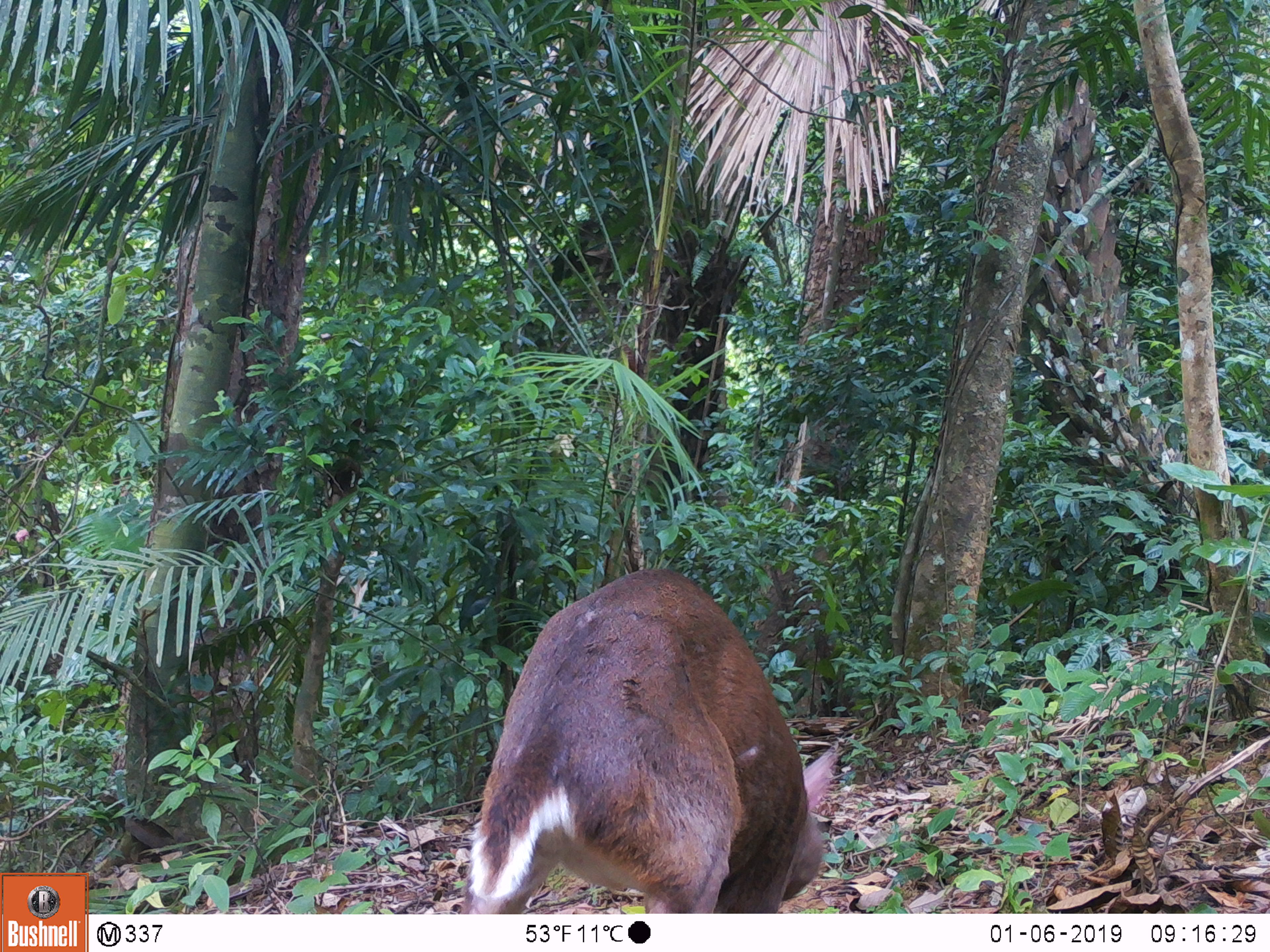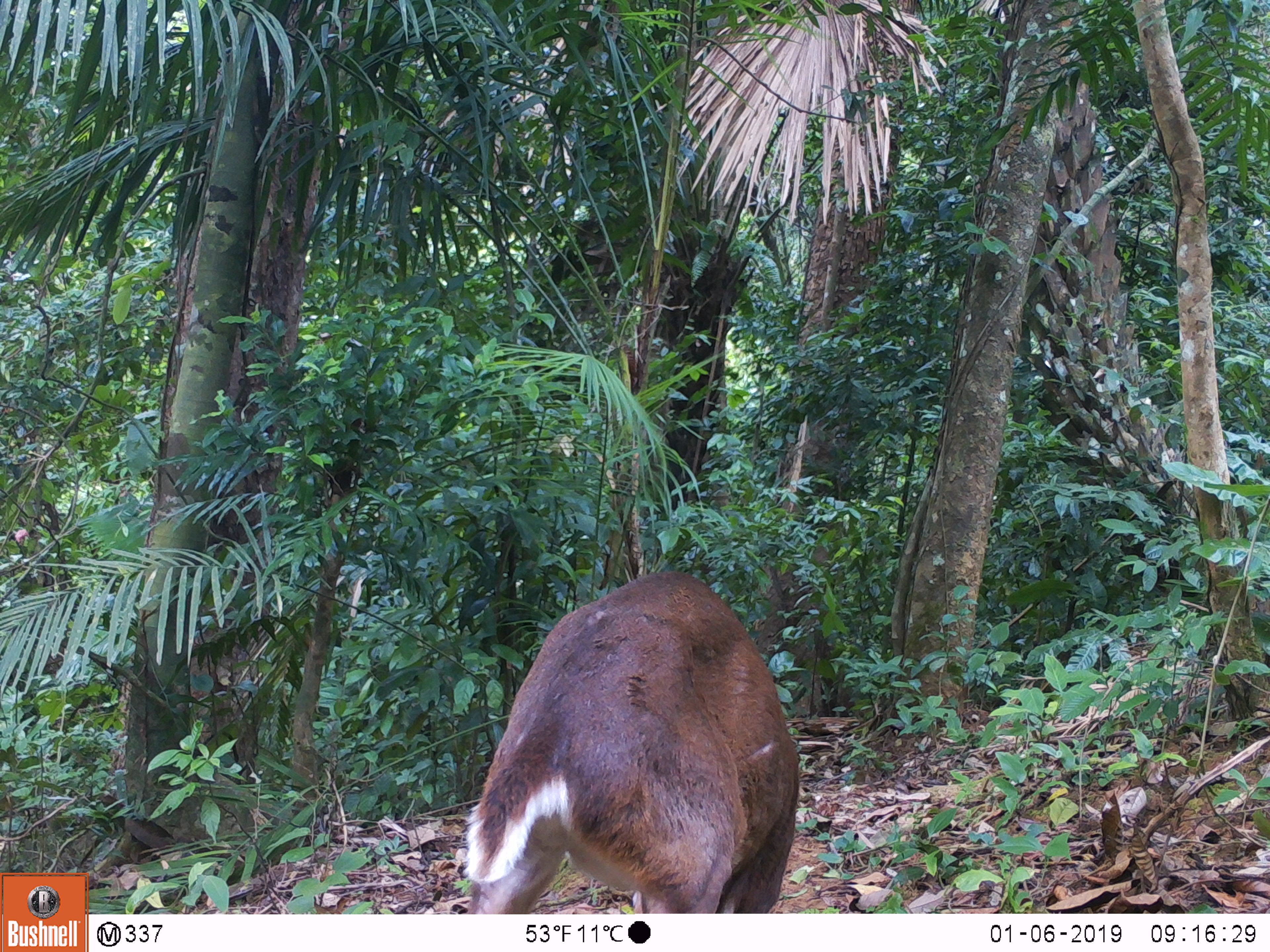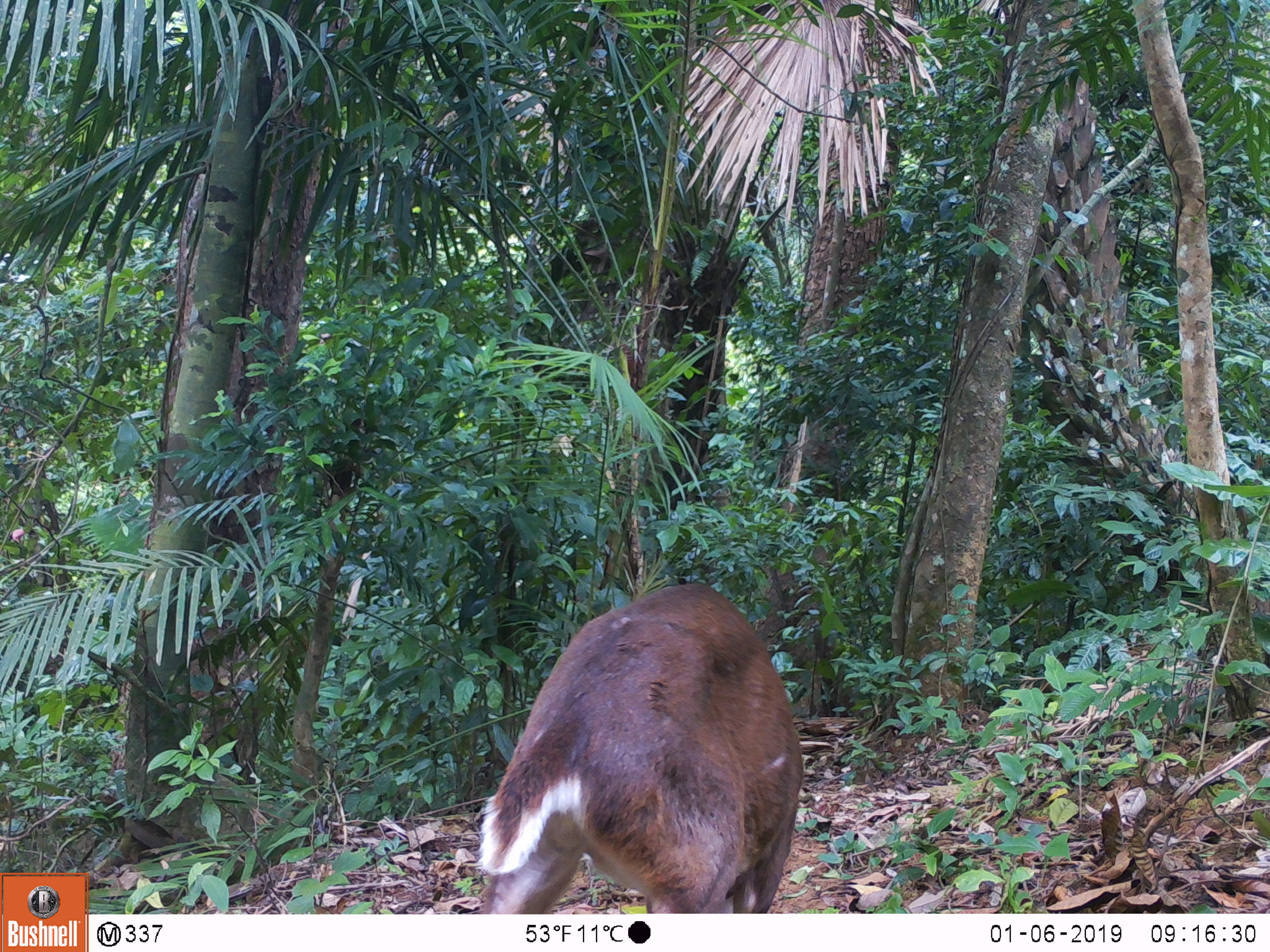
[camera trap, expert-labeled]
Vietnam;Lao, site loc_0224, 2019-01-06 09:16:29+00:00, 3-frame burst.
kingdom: Animalia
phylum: Chordata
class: Mammalia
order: Artiodactyla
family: Cervidae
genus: Muntiacus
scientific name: Muntiacus vuquangensis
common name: large-antlered muntjac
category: large antlered muntjac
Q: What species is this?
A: Large antlered muntjac (large-antlered muntjac) (Muntiacus vuquangensis).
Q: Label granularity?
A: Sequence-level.